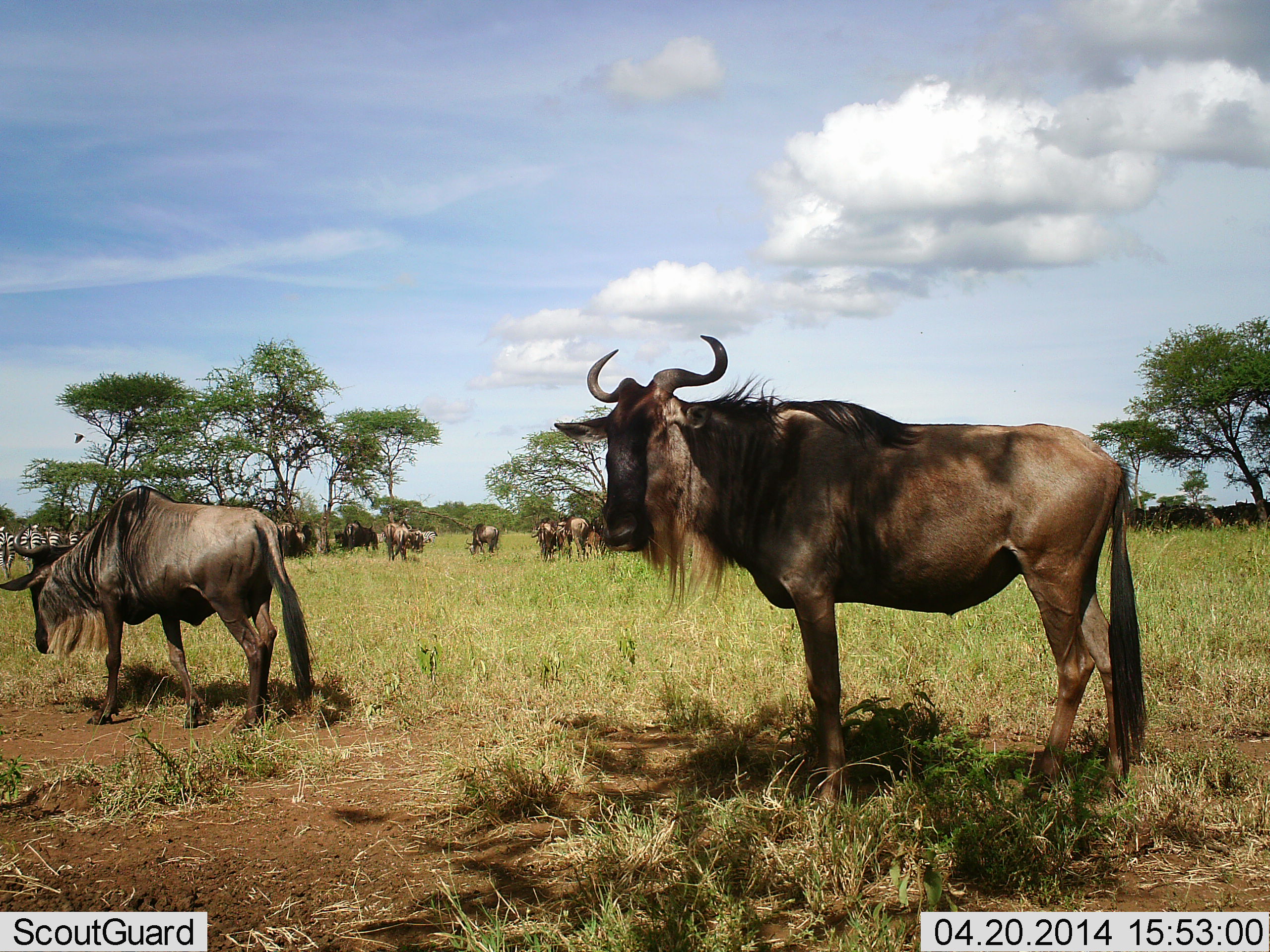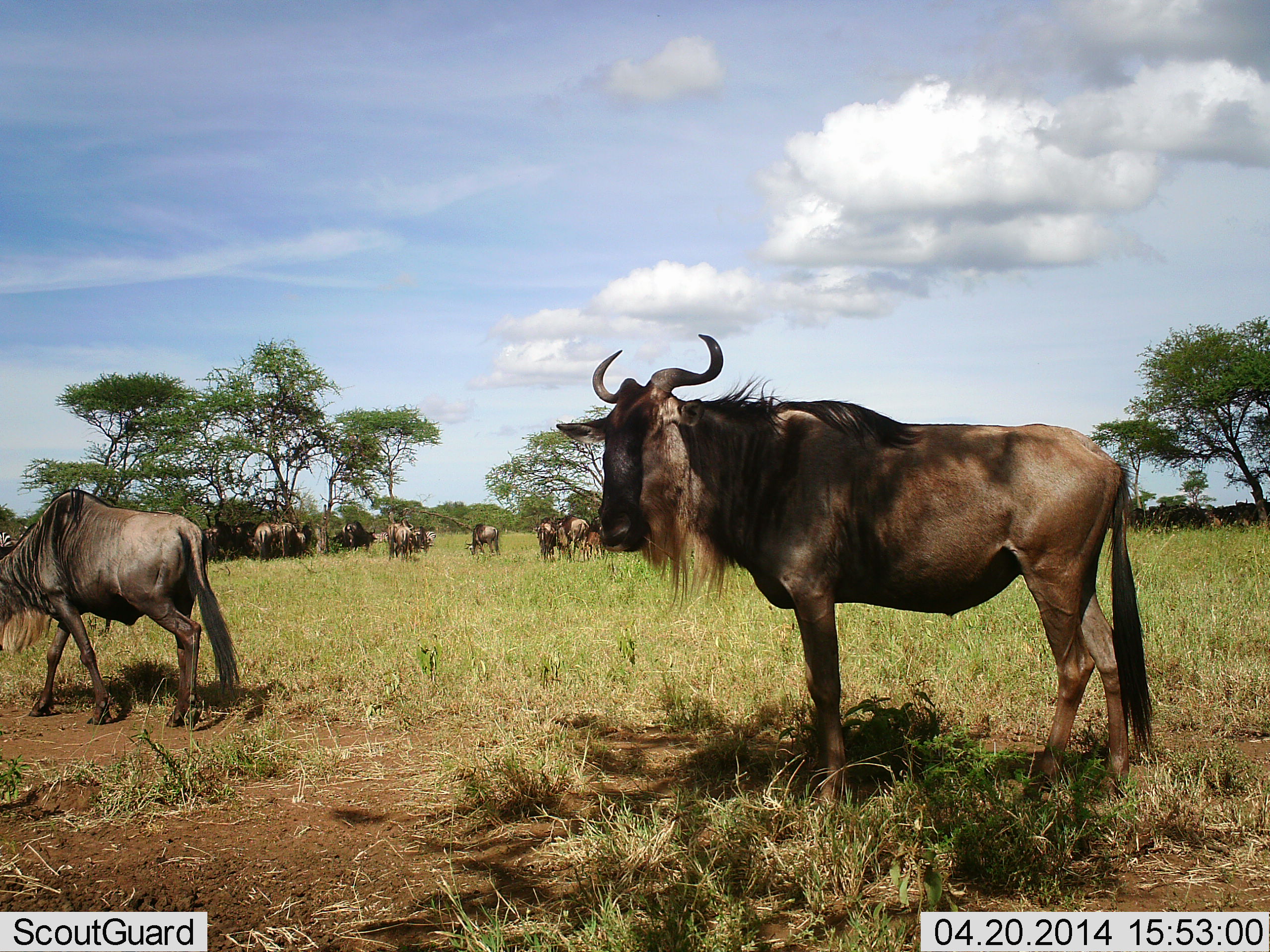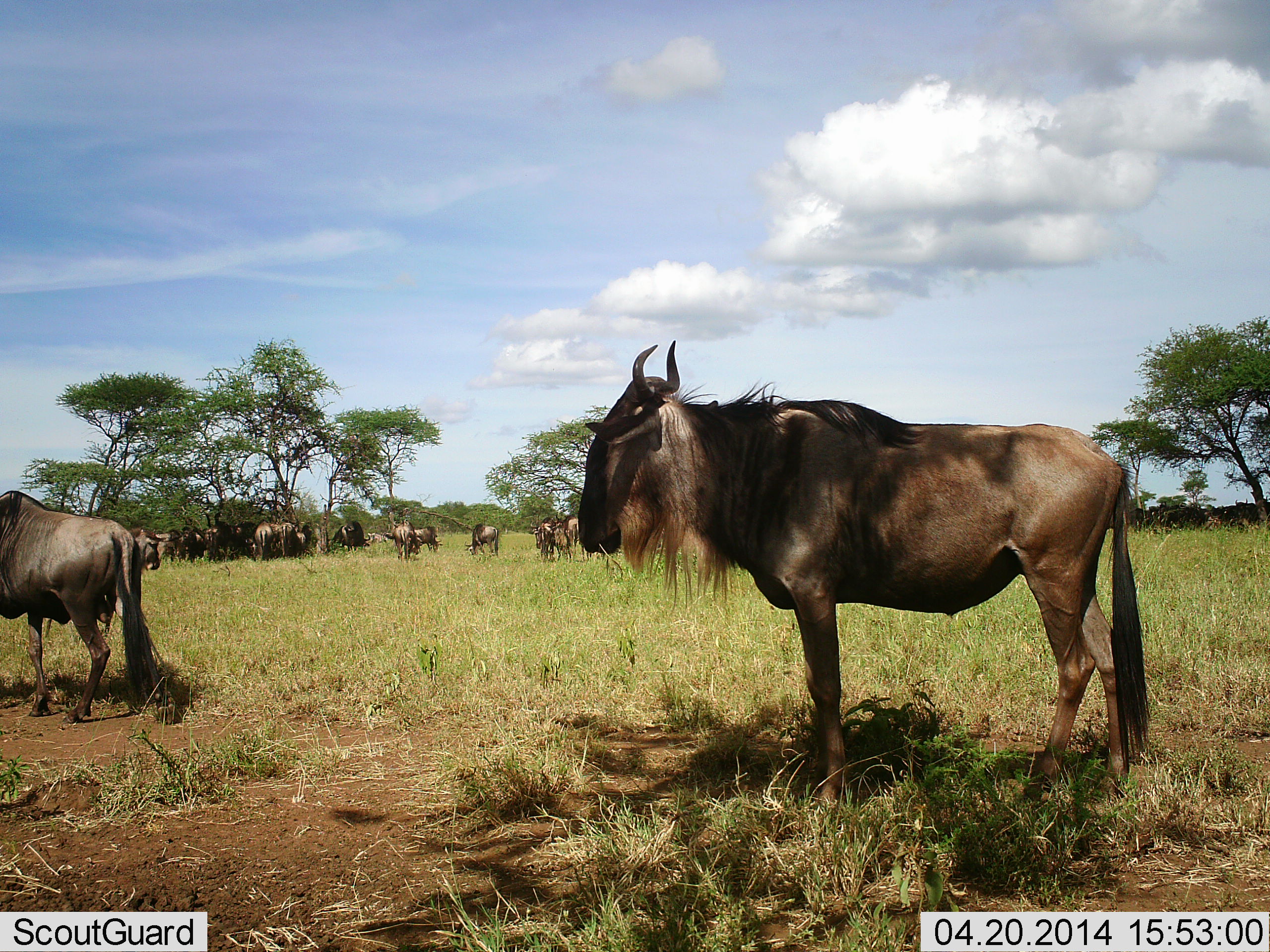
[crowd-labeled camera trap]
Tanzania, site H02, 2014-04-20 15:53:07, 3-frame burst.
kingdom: Animalia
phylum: Chordata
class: Mammalia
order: Artiodactyla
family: Bovidae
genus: Connochaetes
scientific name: Connochaetes taurinus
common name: blue wildebeest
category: wildebeest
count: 11-50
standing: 100%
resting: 25%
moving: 75%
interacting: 0%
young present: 0%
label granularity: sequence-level